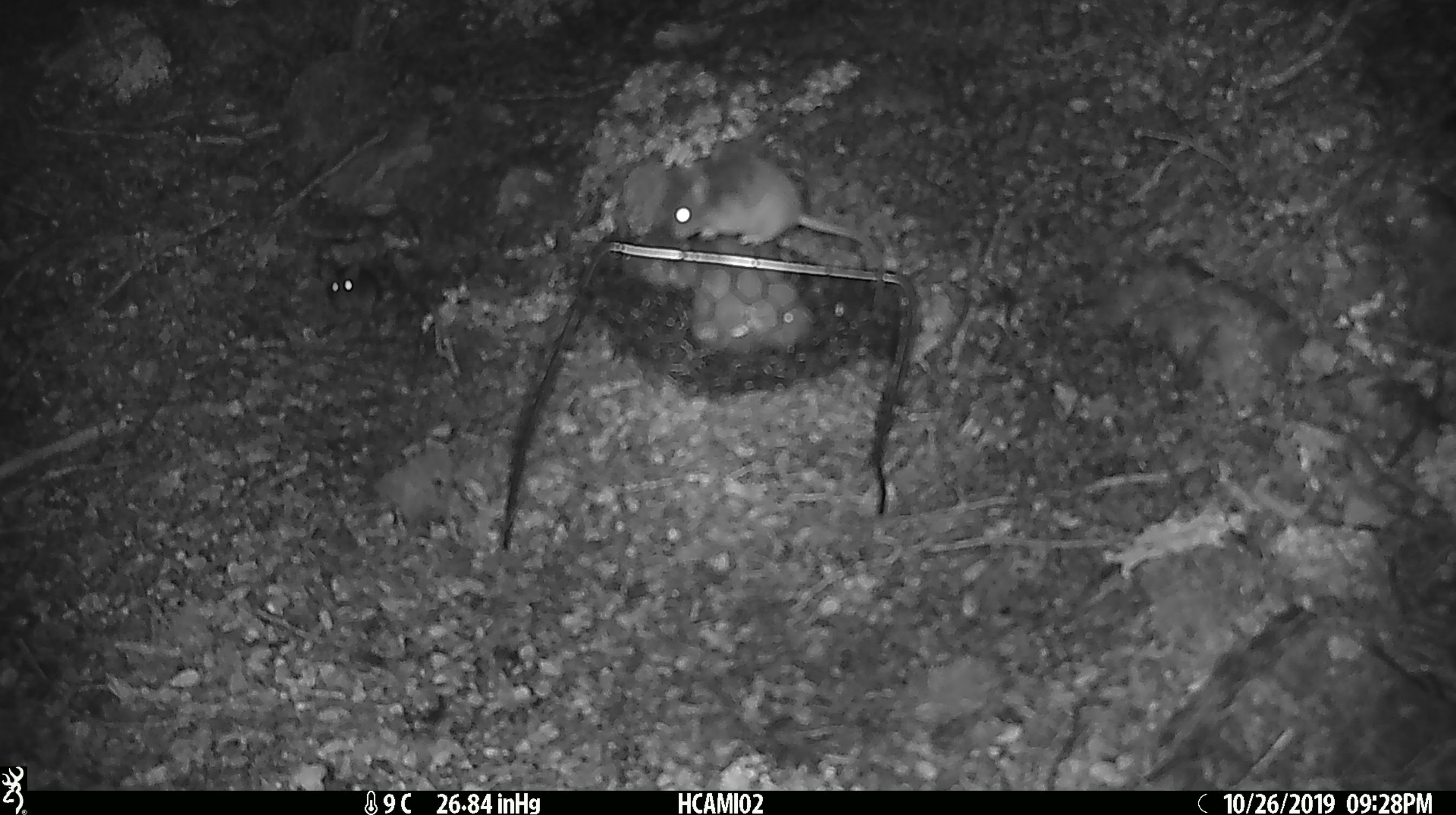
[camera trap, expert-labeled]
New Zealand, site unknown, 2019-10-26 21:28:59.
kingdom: Animalia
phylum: Chordata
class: Mammalia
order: Rodentia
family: Muridae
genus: Mus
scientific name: Mus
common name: mouse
Mouse (Mus).